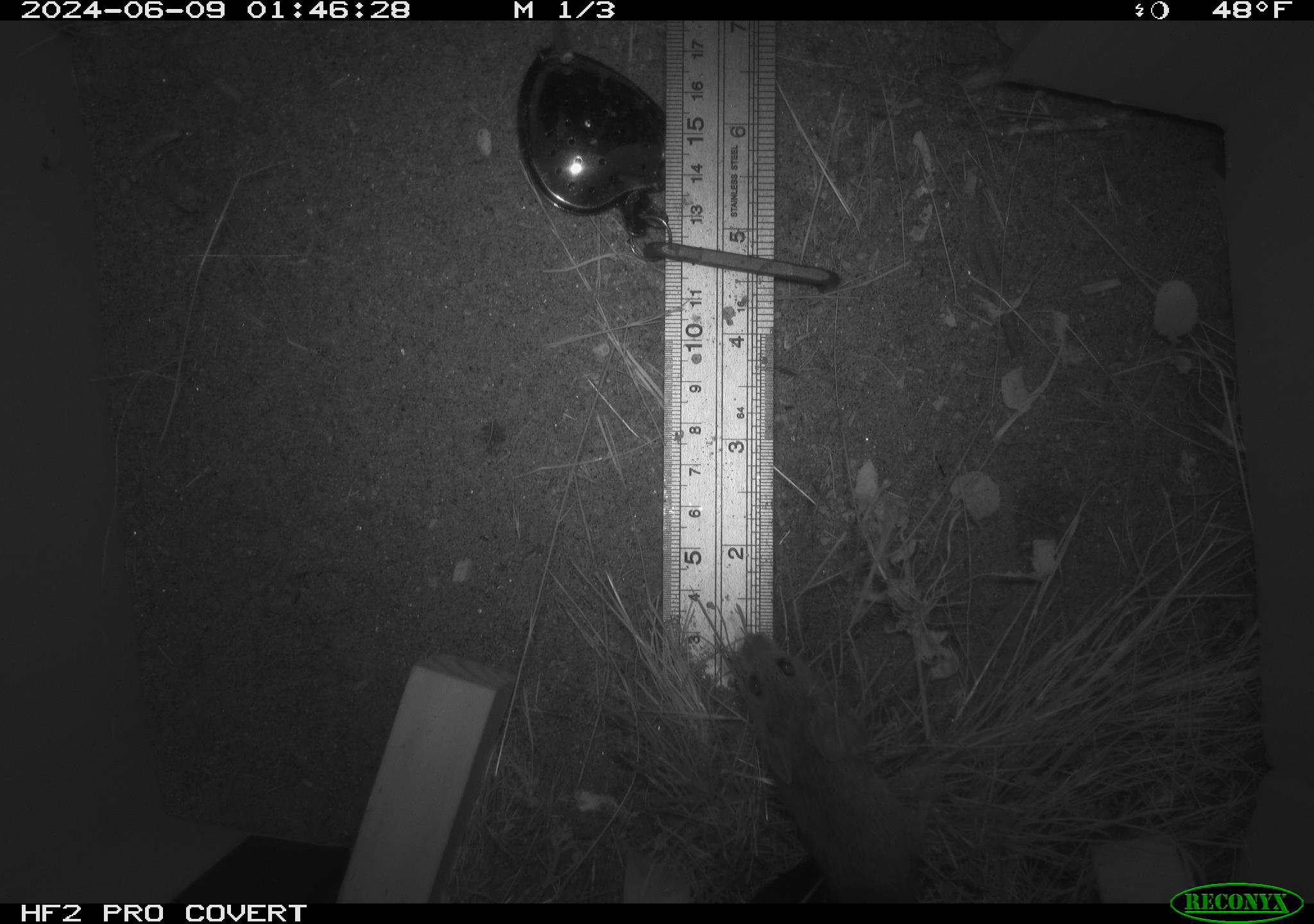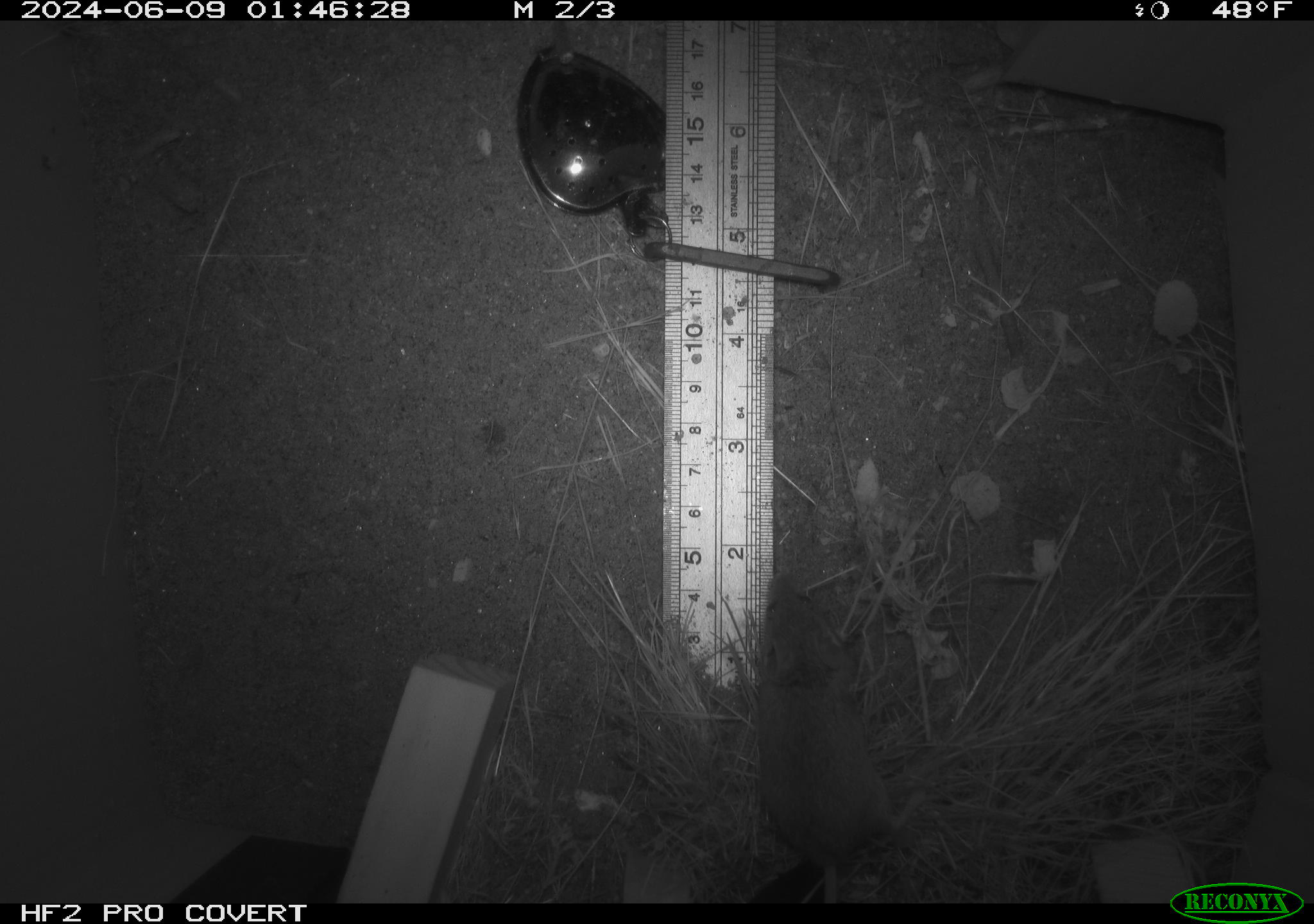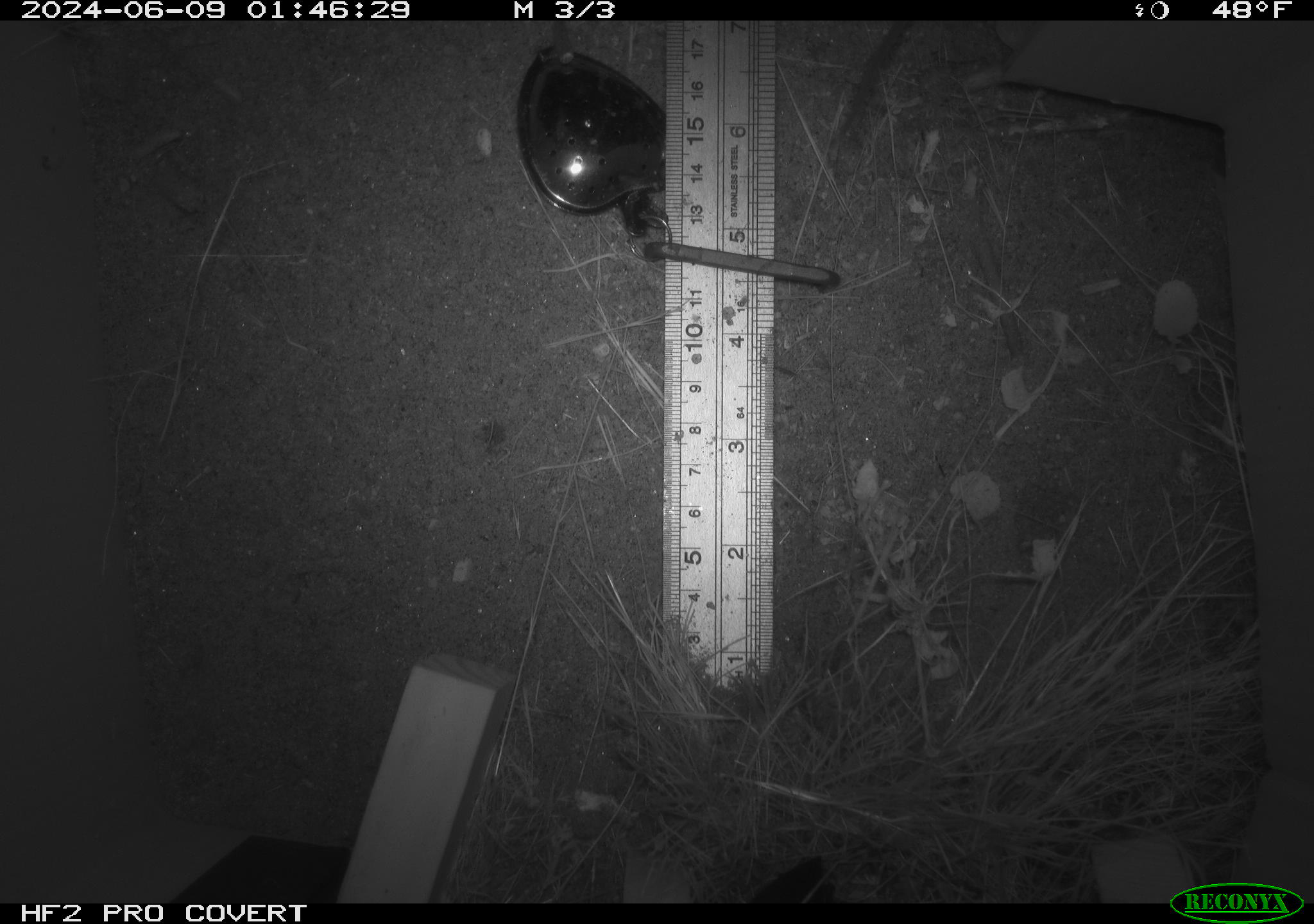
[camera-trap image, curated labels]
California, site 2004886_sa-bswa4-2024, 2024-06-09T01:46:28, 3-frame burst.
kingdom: Animalia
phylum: Chordata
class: Mammalia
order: Rodentia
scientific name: Rodentia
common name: rodent